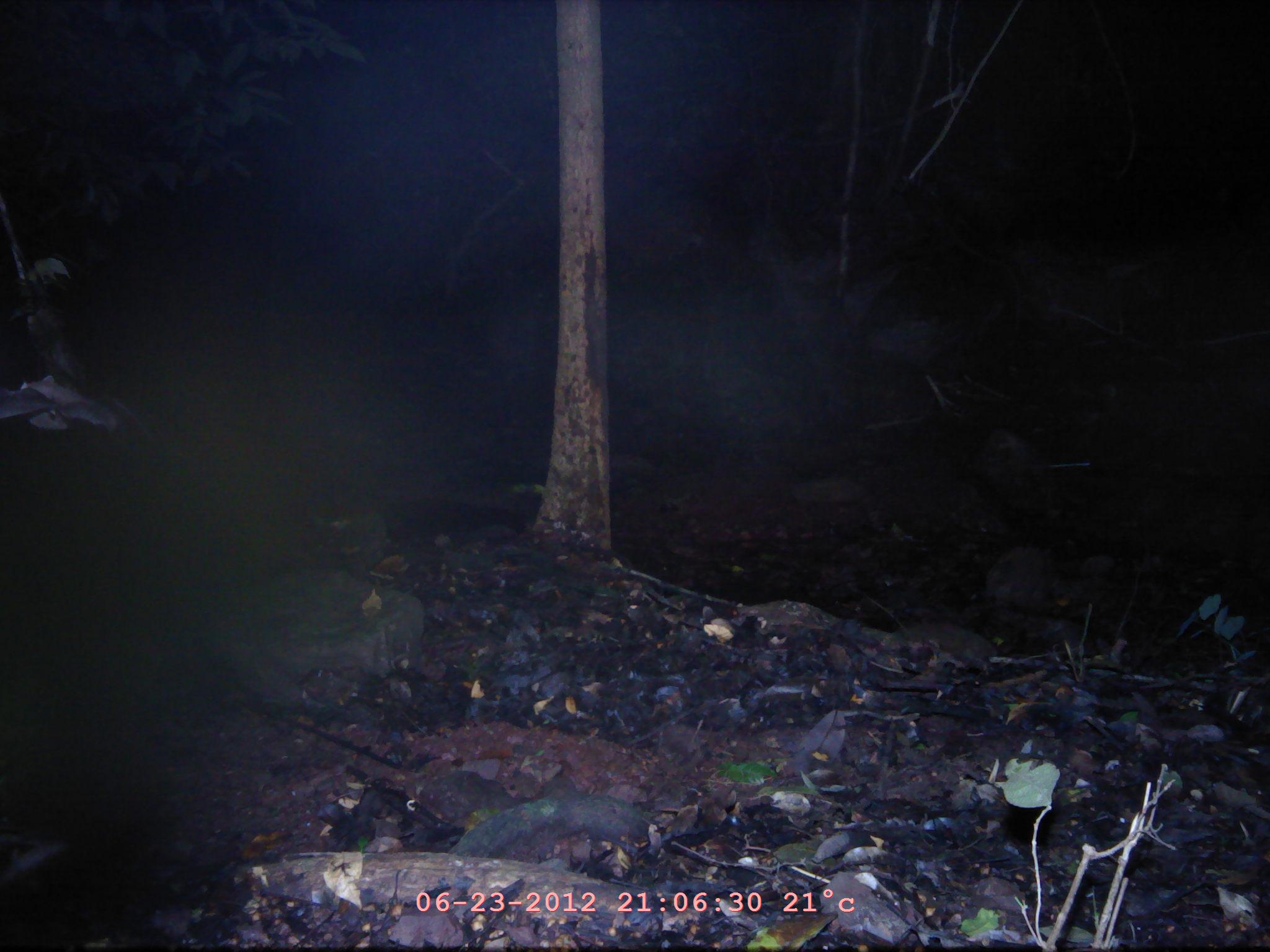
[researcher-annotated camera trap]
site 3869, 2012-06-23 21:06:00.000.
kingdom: Animalia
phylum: Chordata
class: Mammalia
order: Chiroptera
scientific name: Chiroptera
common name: bats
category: unknown bat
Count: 1.